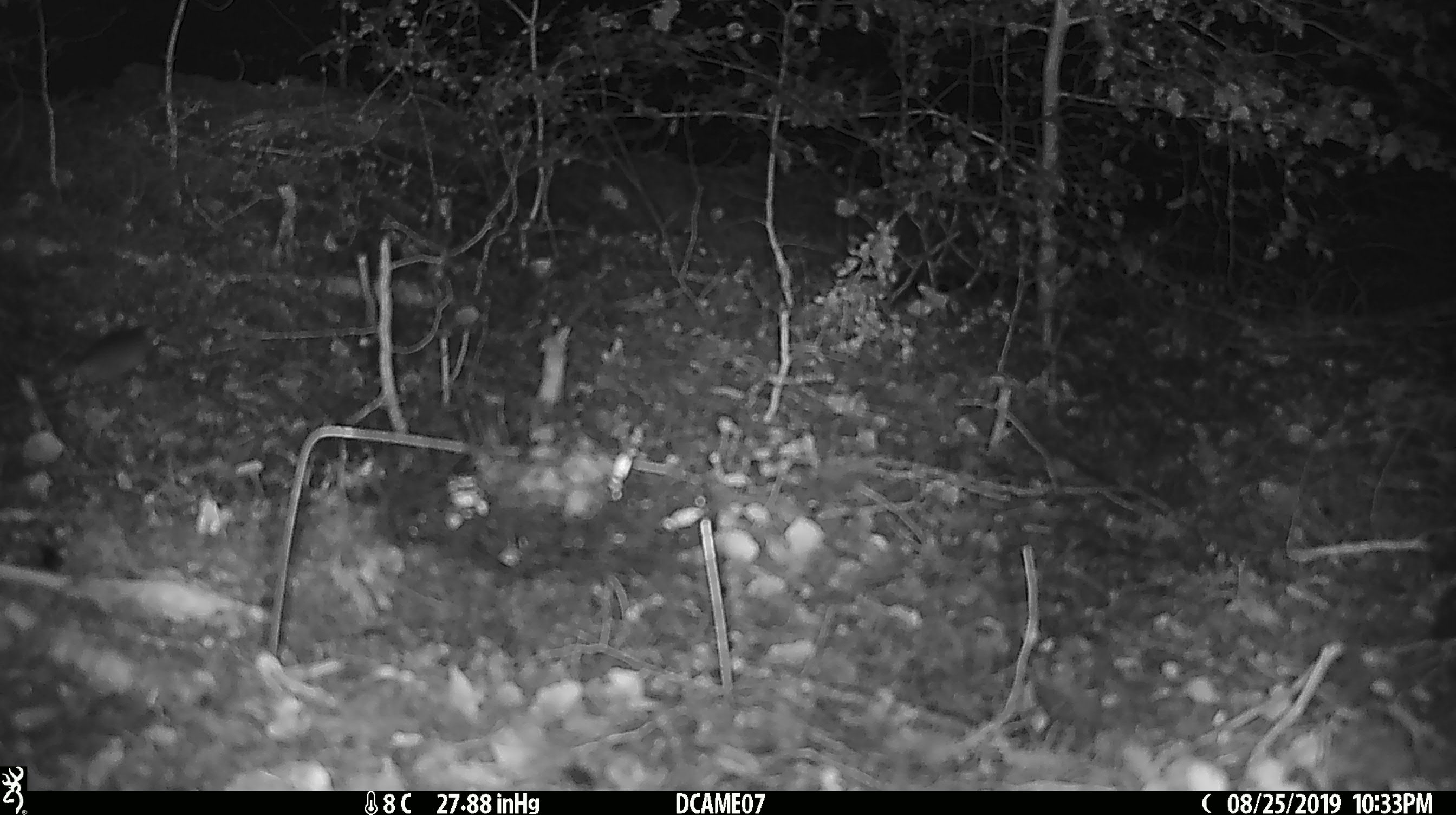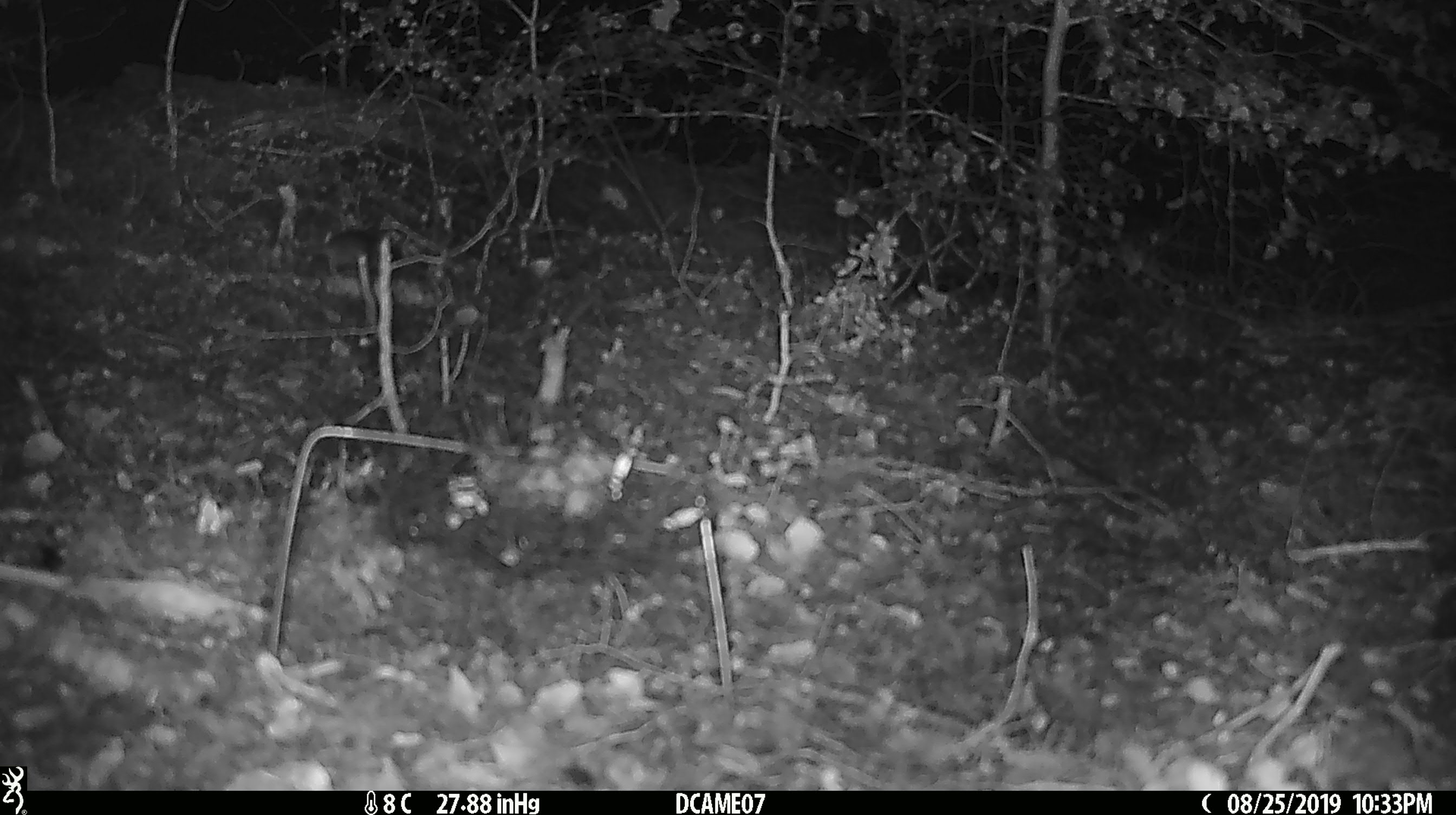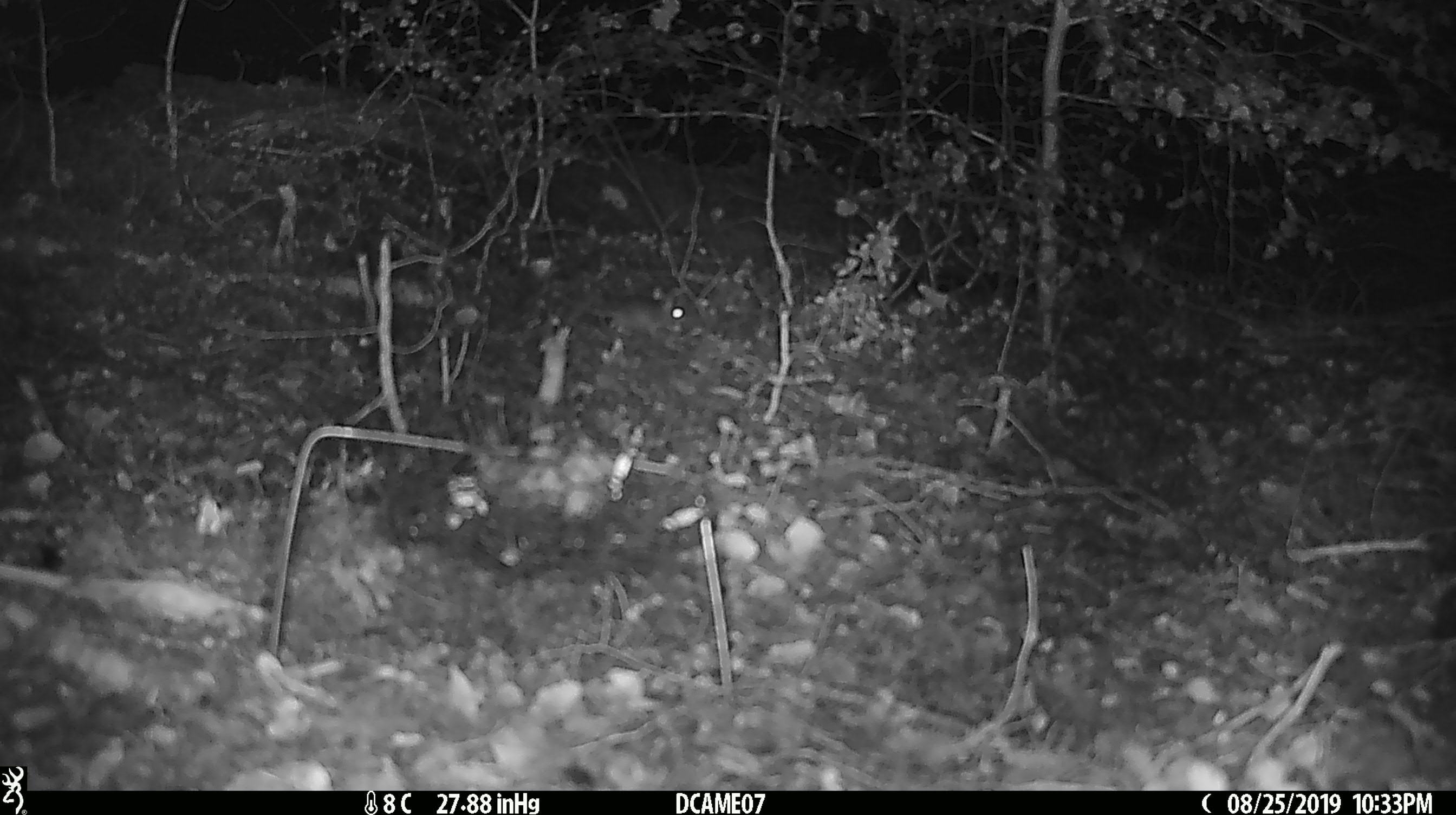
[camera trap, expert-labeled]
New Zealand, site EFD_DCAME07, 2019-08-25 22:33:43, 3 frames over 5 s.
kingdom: Animalia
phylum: Chordata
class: Mammalia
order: Rodentia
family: Muridae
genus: Mus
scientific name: Mus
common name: mouse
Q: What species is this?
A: Mouse (Mus).